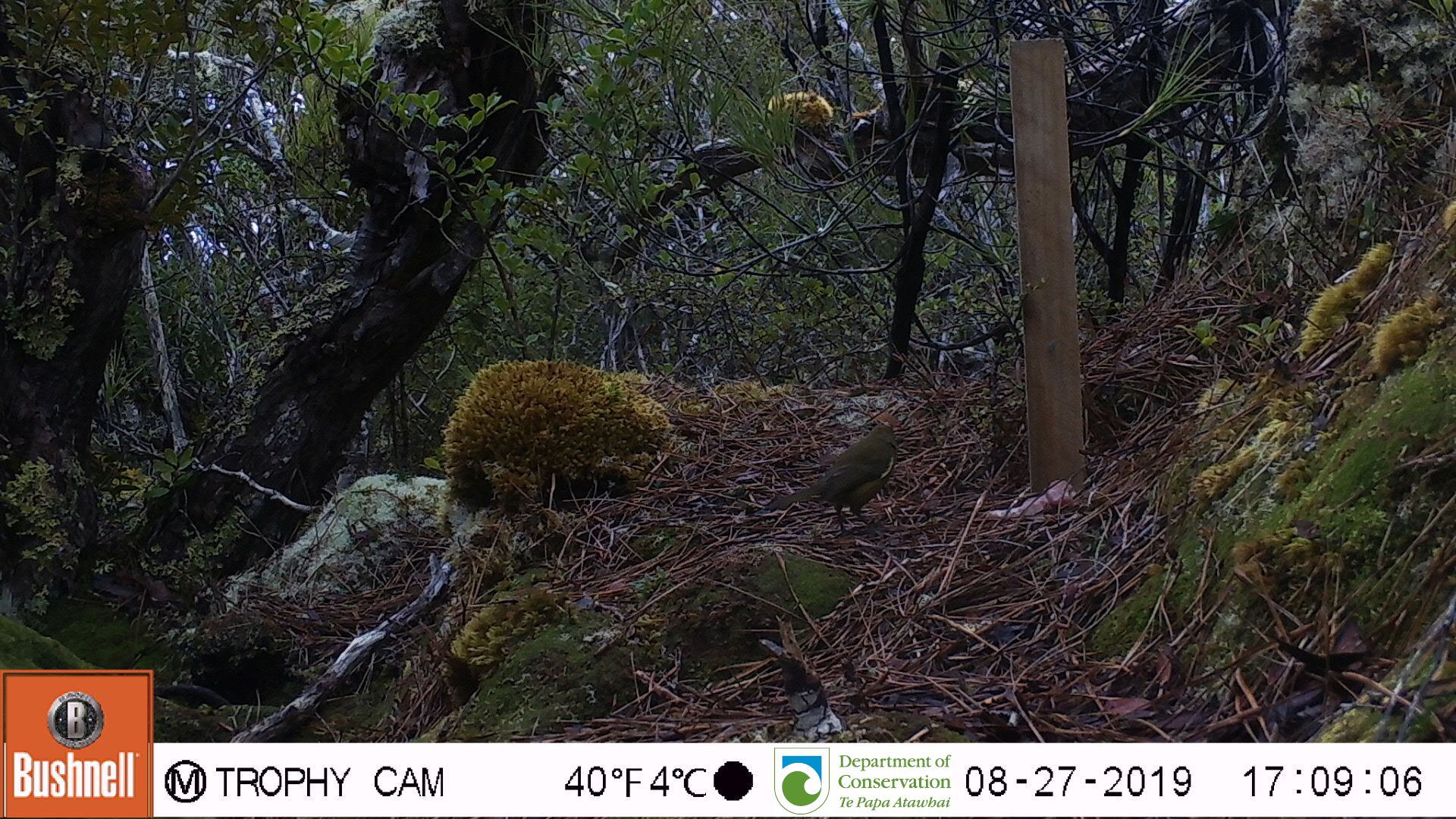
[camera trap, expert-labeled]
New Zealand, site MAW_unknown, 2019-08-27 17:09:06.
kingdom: Animalia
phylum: Chordata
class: Aves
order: Passeriformes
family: Meliphagidae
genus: Anthornis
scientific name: Anthornis melanura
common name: new zealand bellbird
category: bellbird